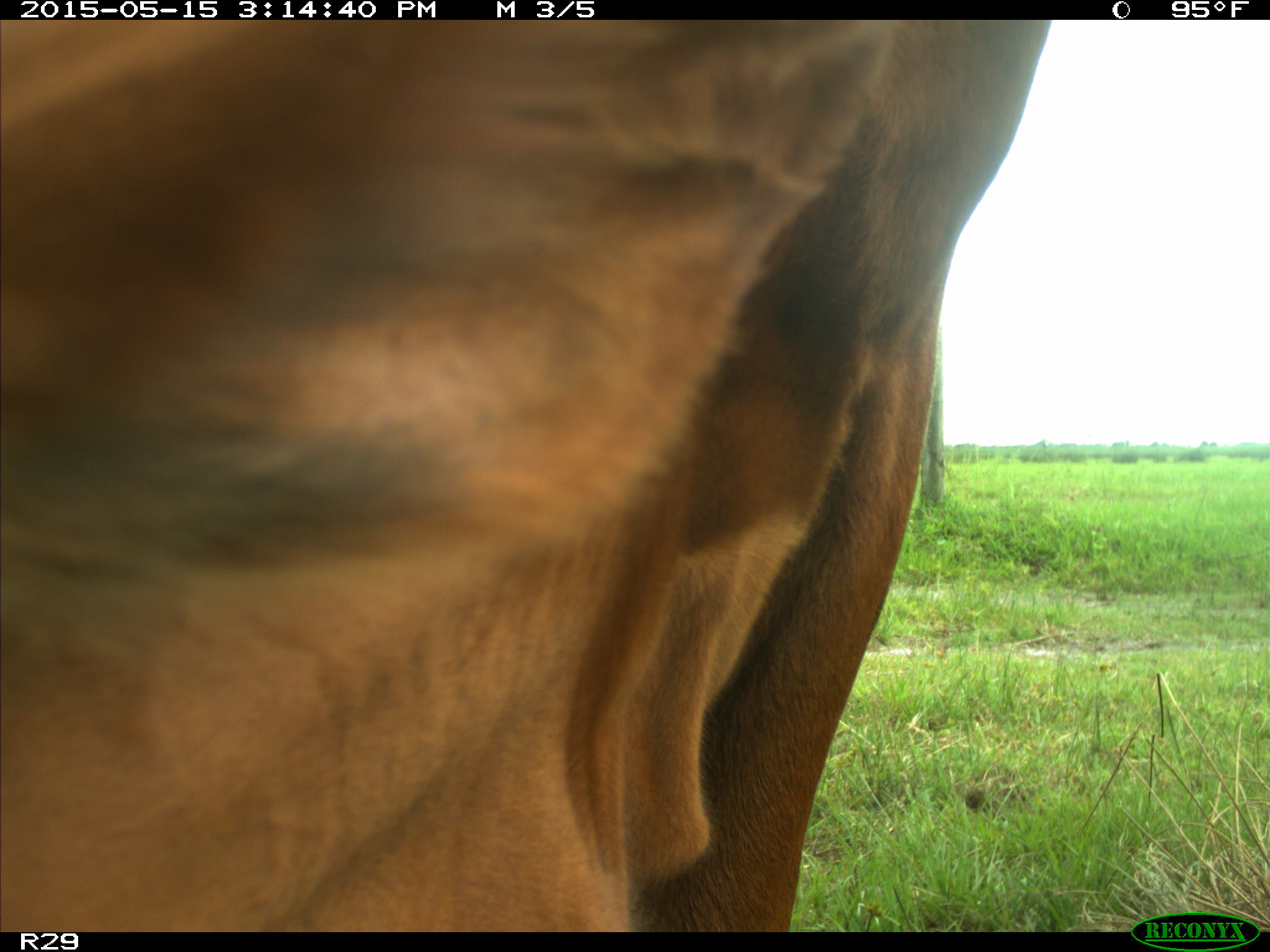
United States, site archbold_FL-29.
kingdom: Animalia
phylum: Chordata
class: Mammalia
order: Artiodactyla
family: Bovidae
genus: Bos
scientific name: Bos taurus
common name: domestic cow